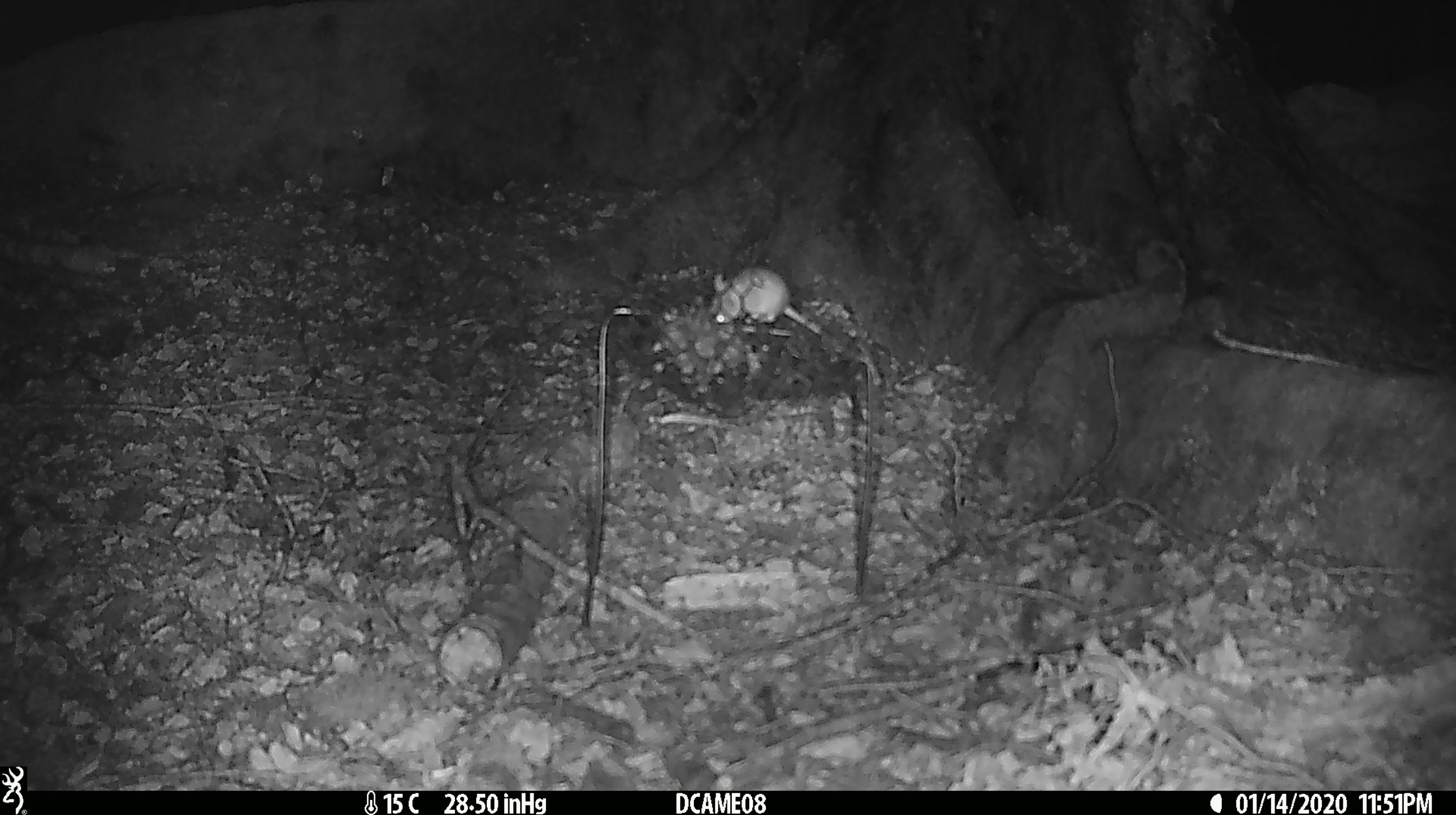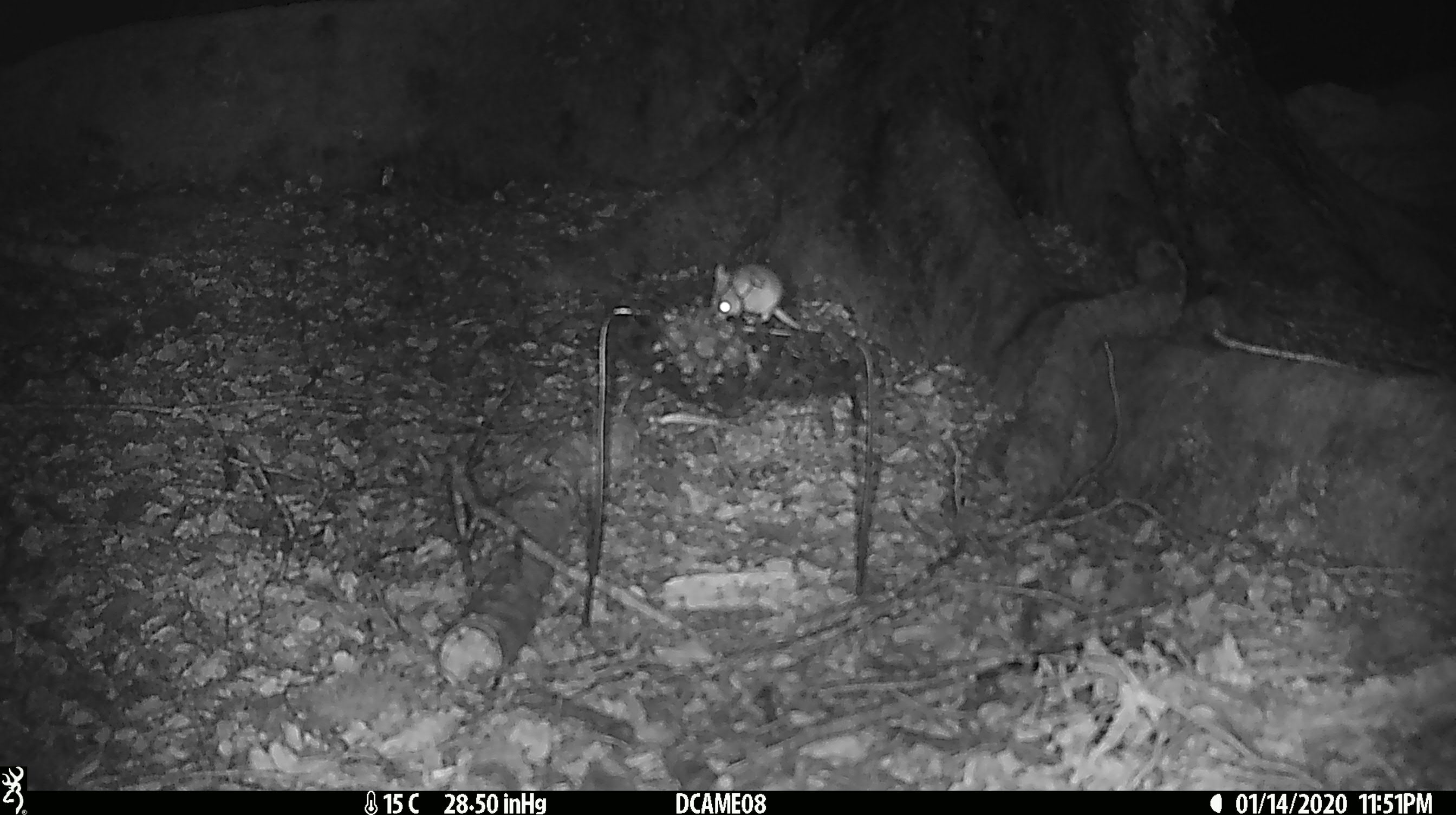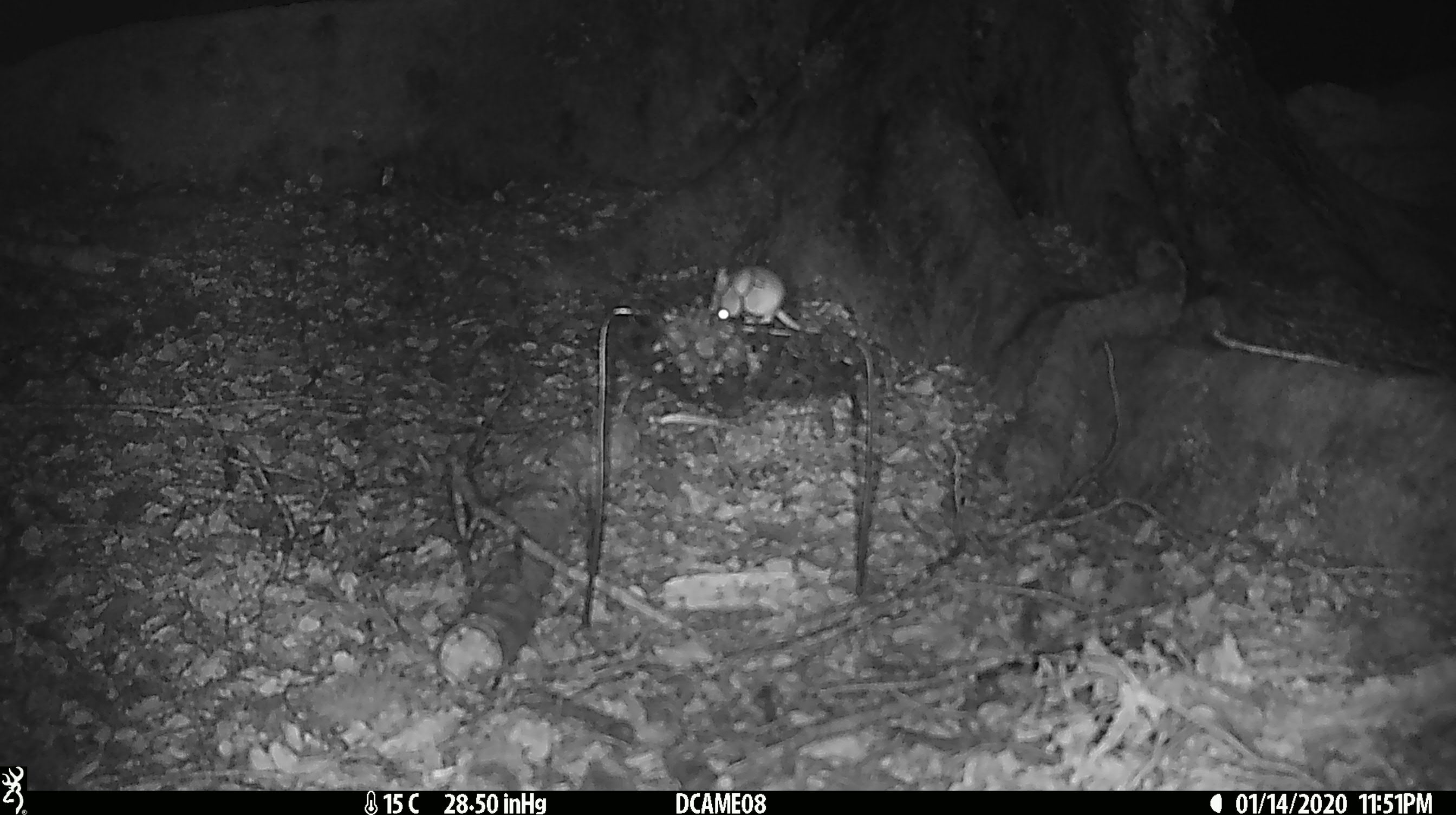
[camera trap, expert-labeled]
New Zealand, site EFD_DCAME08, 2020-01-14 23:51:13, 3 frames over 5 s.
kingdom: Animalia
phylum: Chordata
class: Mammalia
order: Rodentia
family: Muridae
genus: Mus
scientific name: Mus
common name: mouse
Mouse (Mus).